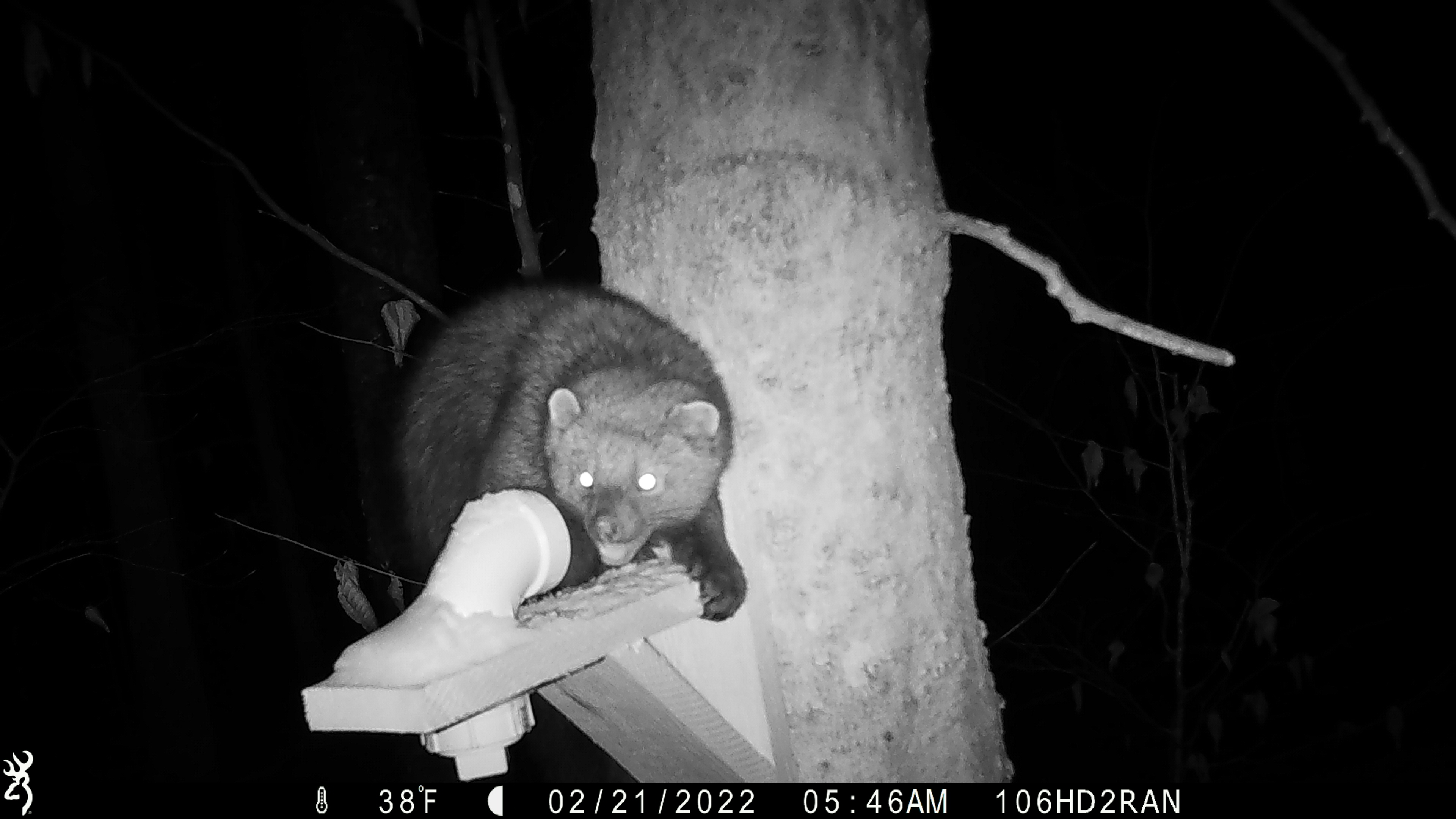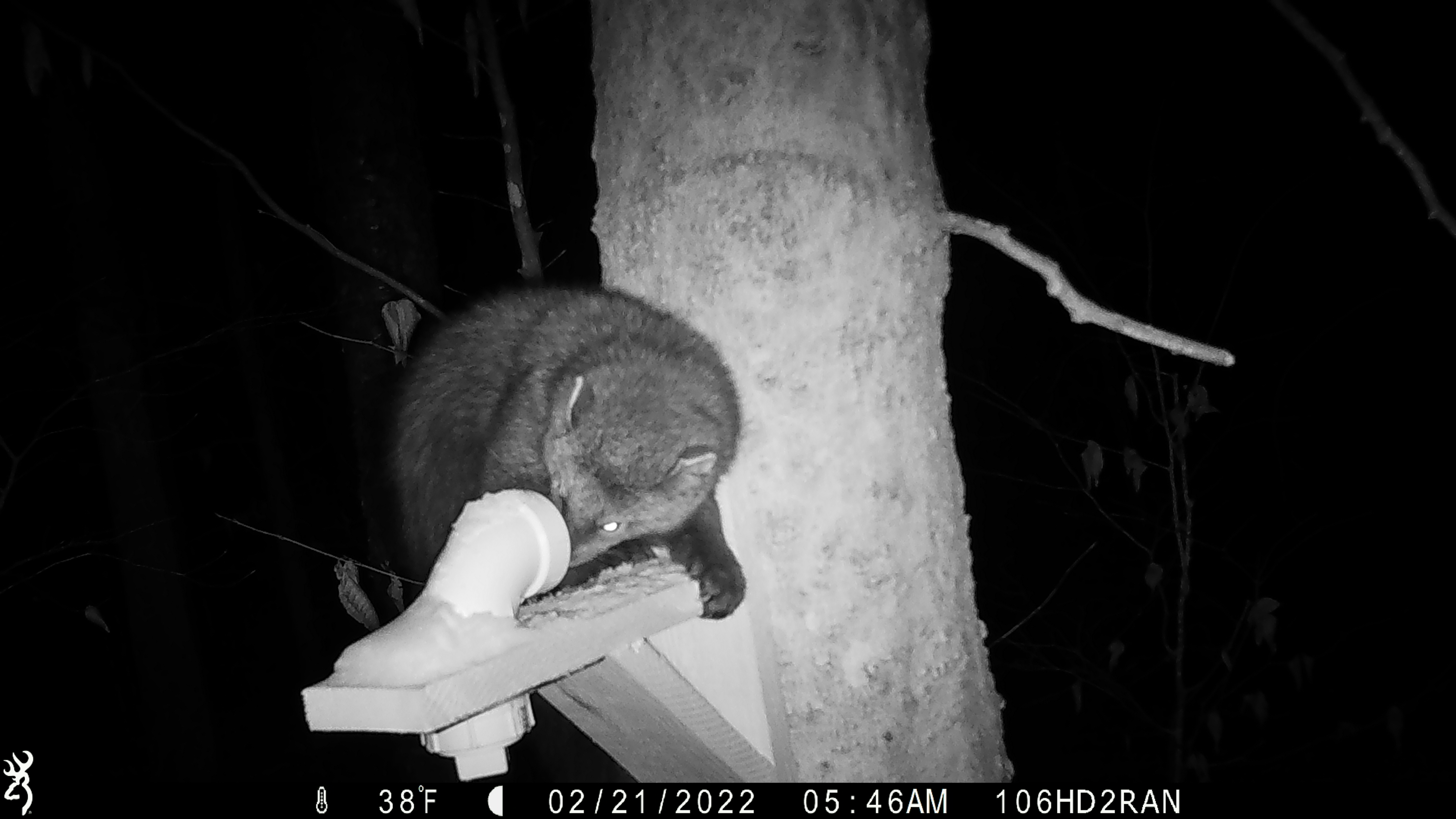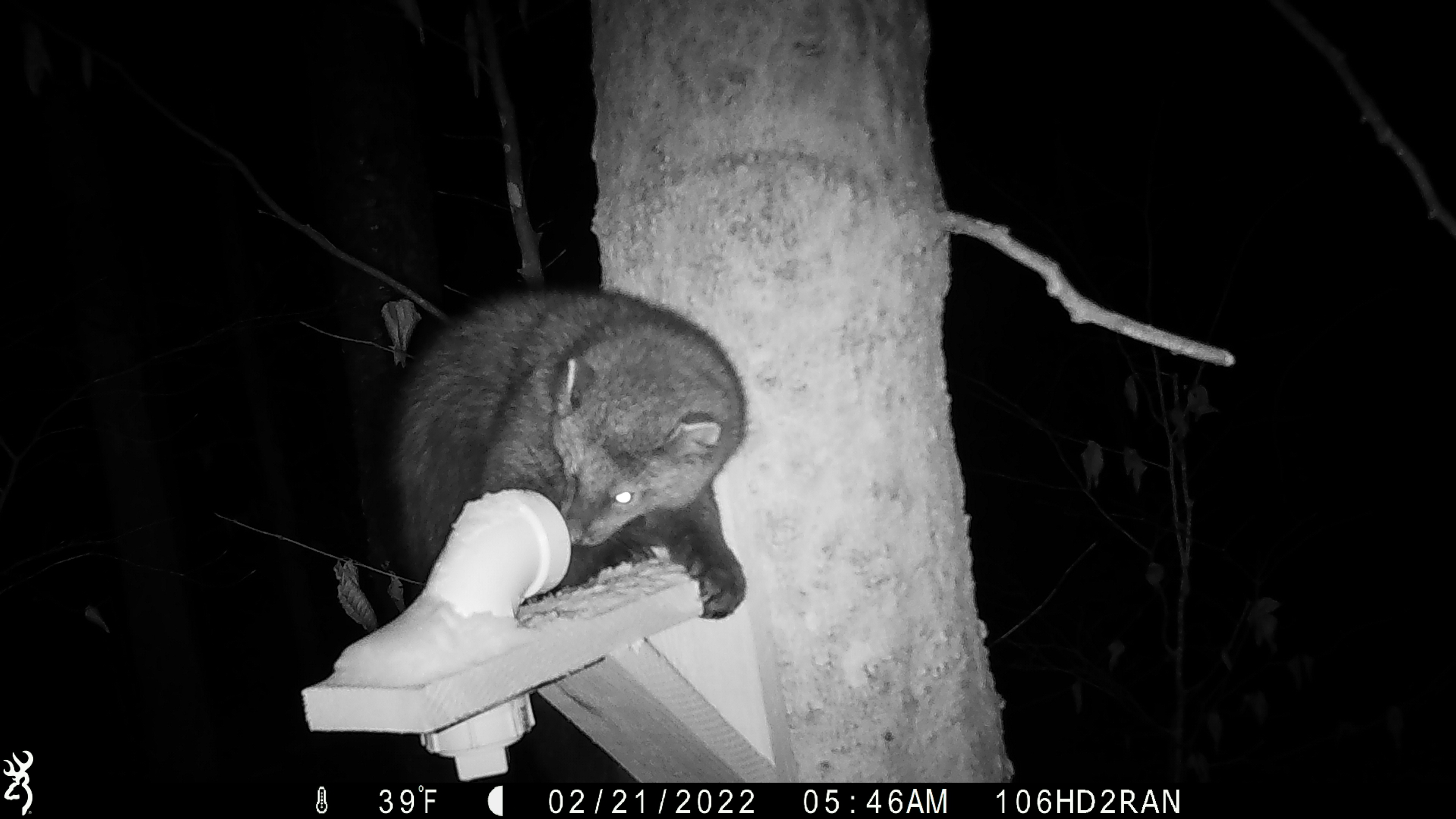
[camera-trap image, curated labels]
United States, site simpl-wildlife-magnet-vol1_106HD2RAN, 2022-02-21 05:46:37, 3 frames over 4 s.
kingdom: Animalia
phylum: Chordata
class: Mammalia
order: Carnivora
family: Mustelidae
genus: Pekania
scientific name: Pekania pennanti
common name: fisher